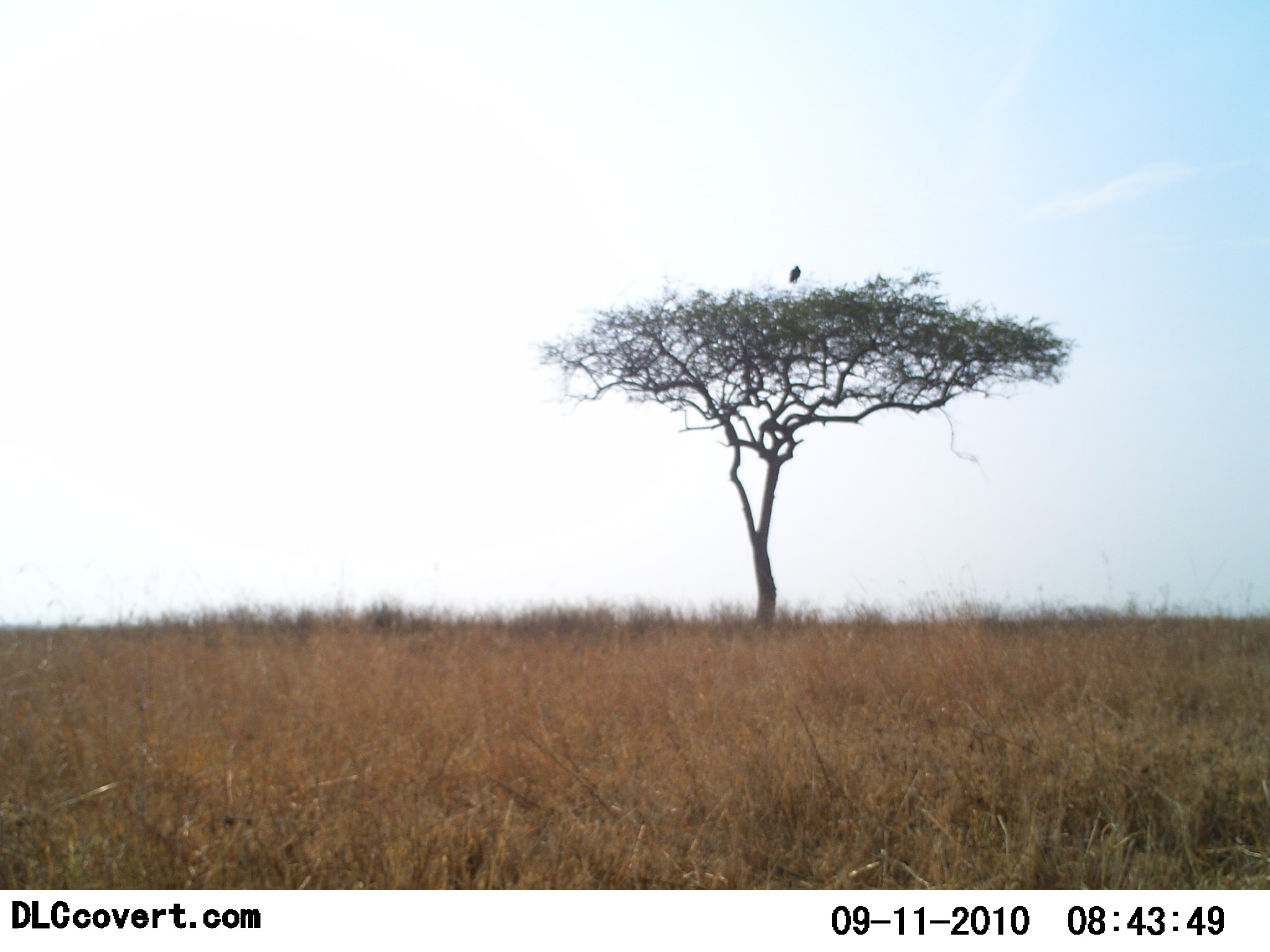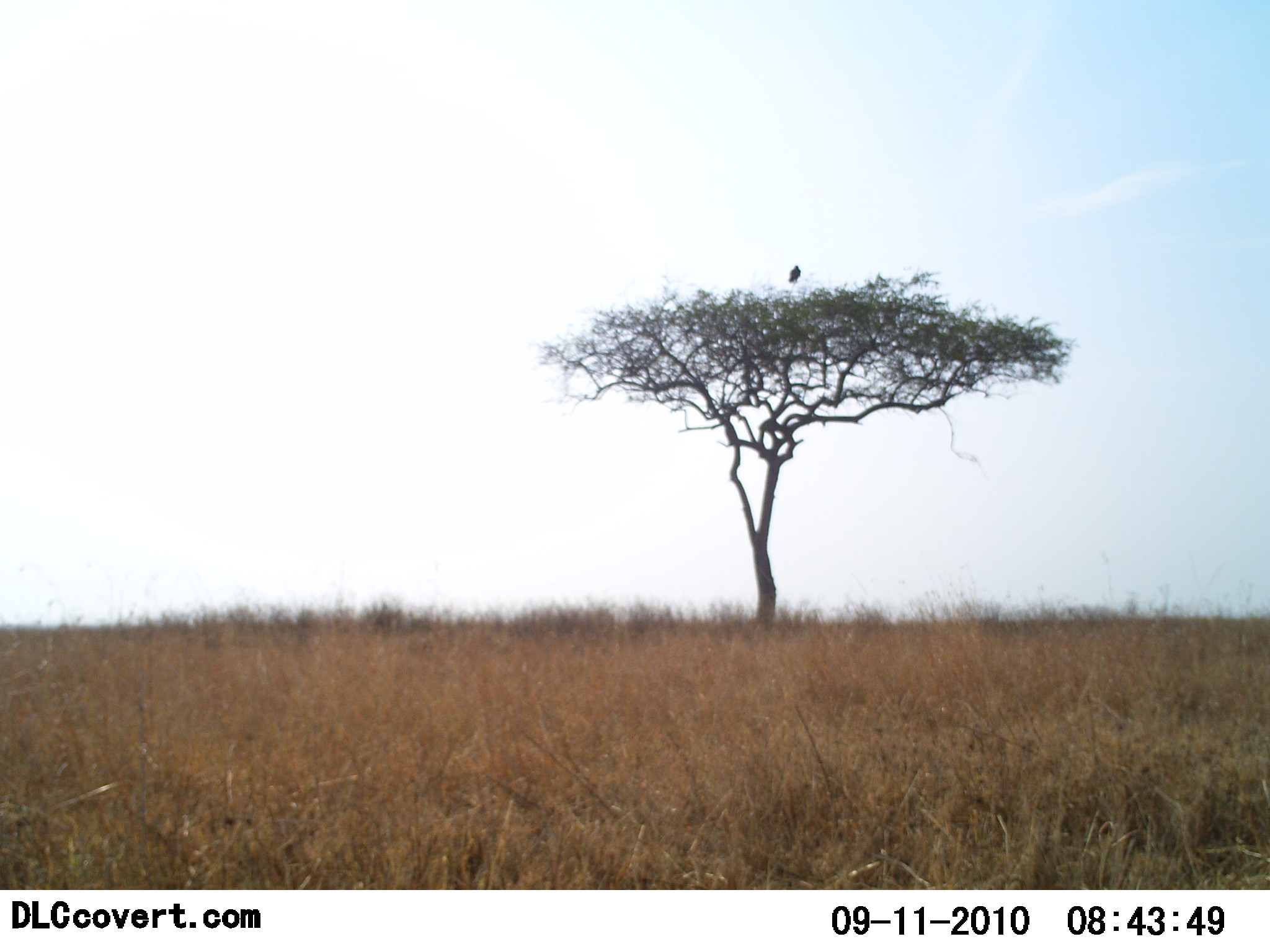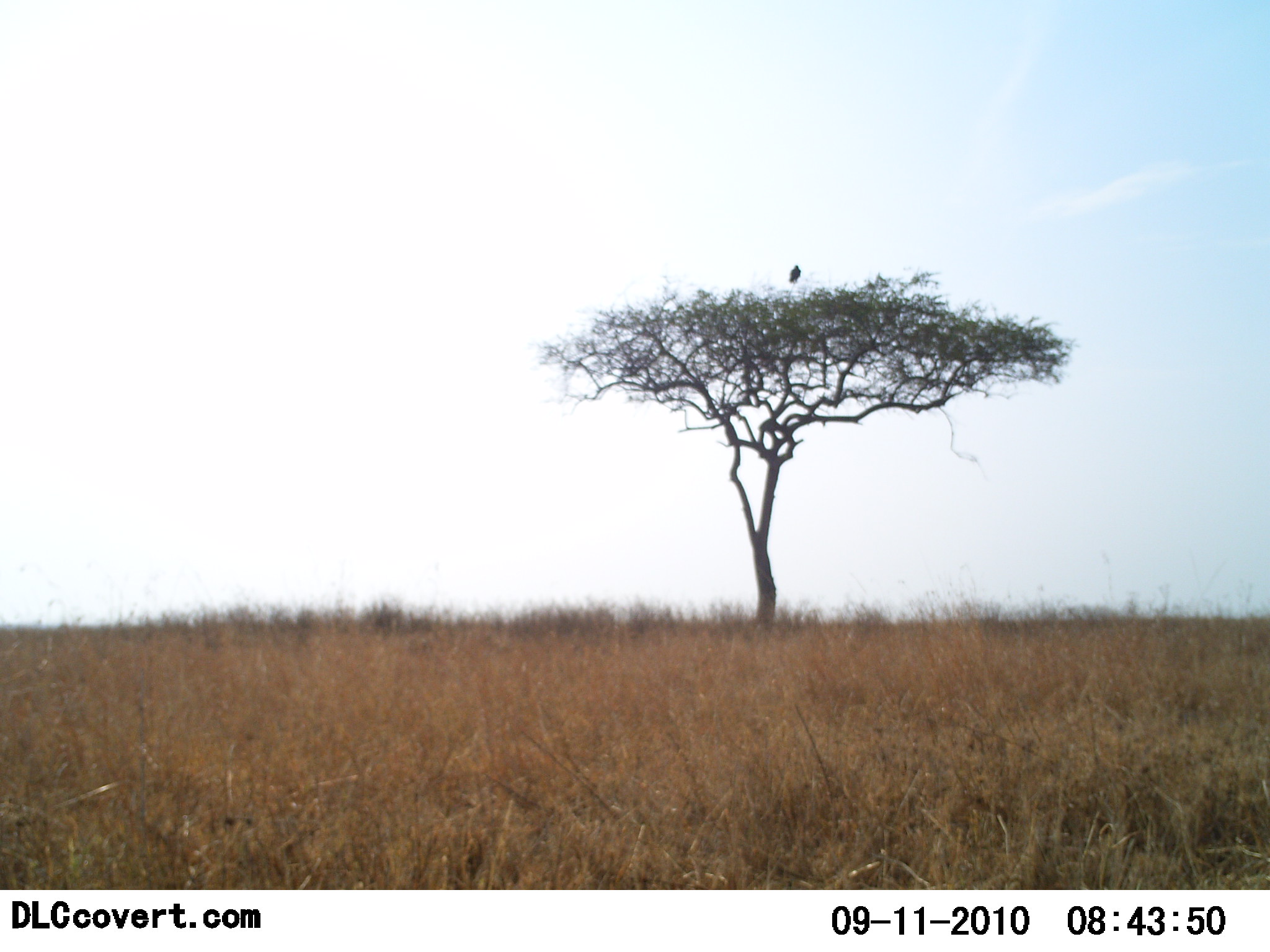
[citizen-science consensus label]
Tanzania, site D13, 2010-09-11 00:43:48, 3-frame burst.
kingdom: Animalia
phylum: Chordata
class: Aves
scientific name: Aves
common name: bird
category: otherbird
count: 1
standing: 53%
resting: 40%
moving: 0%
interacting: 0%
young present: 0%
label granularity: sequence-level